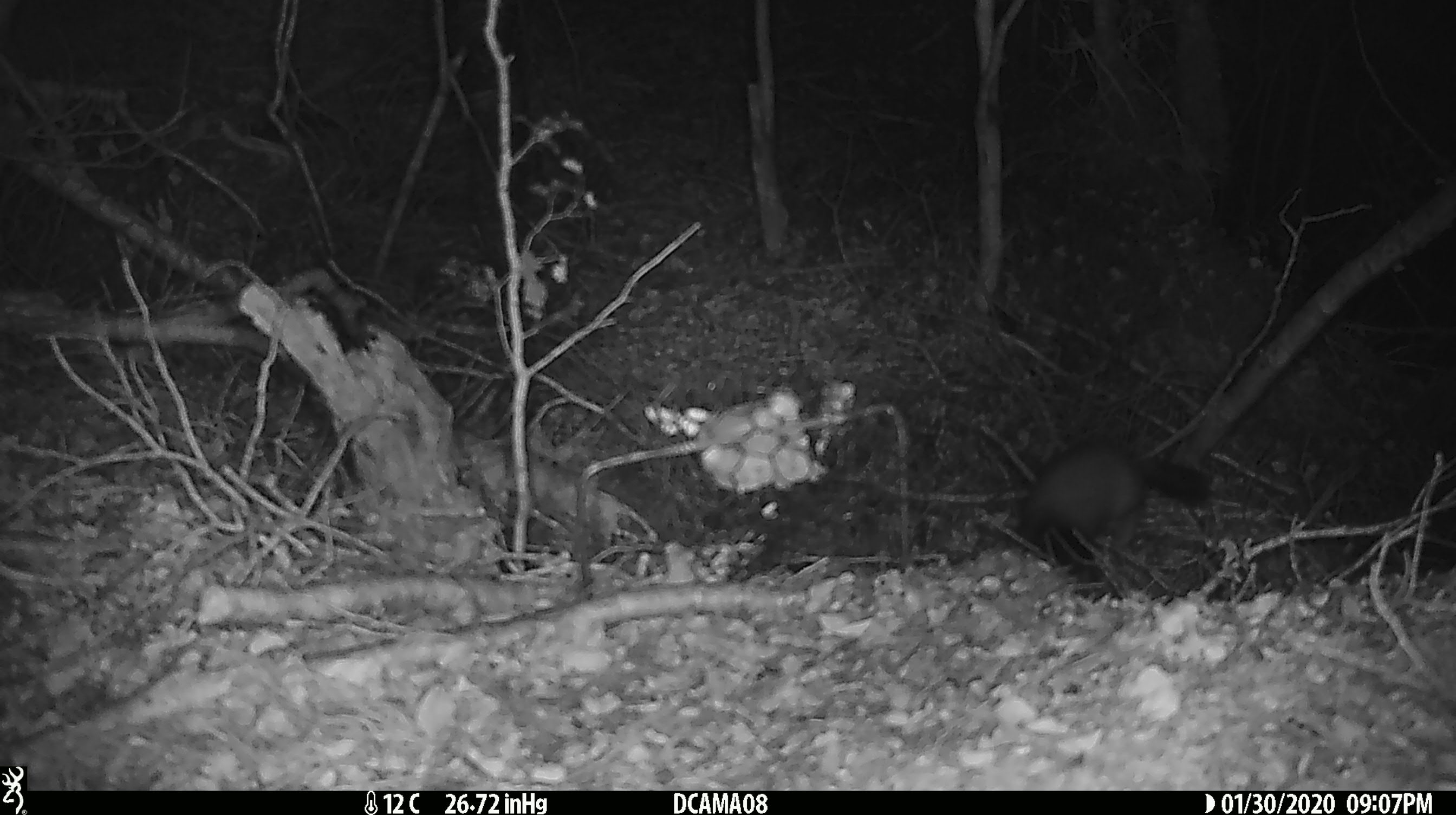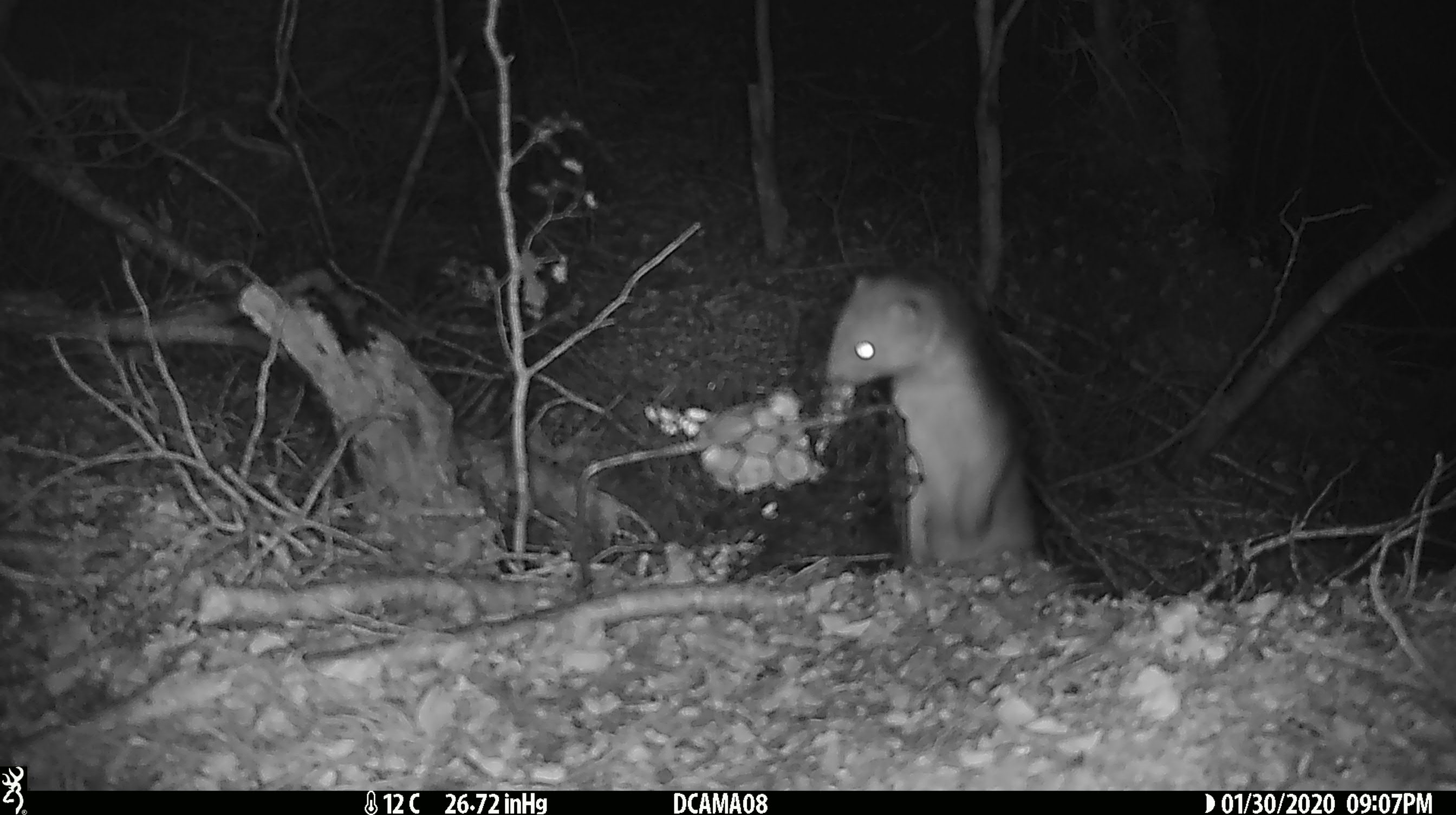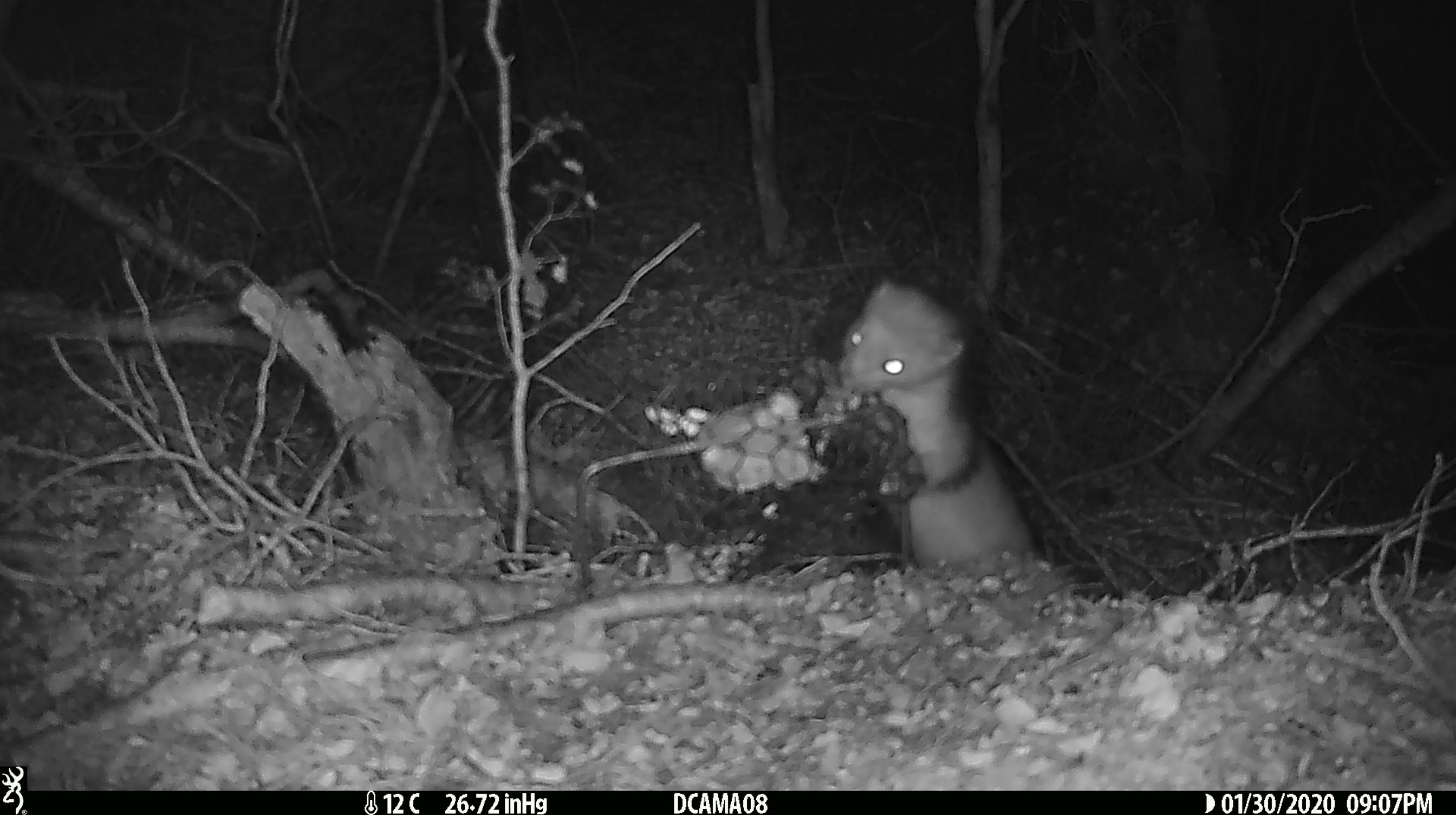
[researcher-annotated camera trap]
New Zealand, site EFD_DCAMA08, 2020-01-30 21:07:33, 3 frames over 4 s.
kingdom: Animalia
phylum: Chordata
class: Mammalia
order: Carnivora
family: Mustelidae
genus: Mustela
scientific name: Mustela erminea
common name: stoat